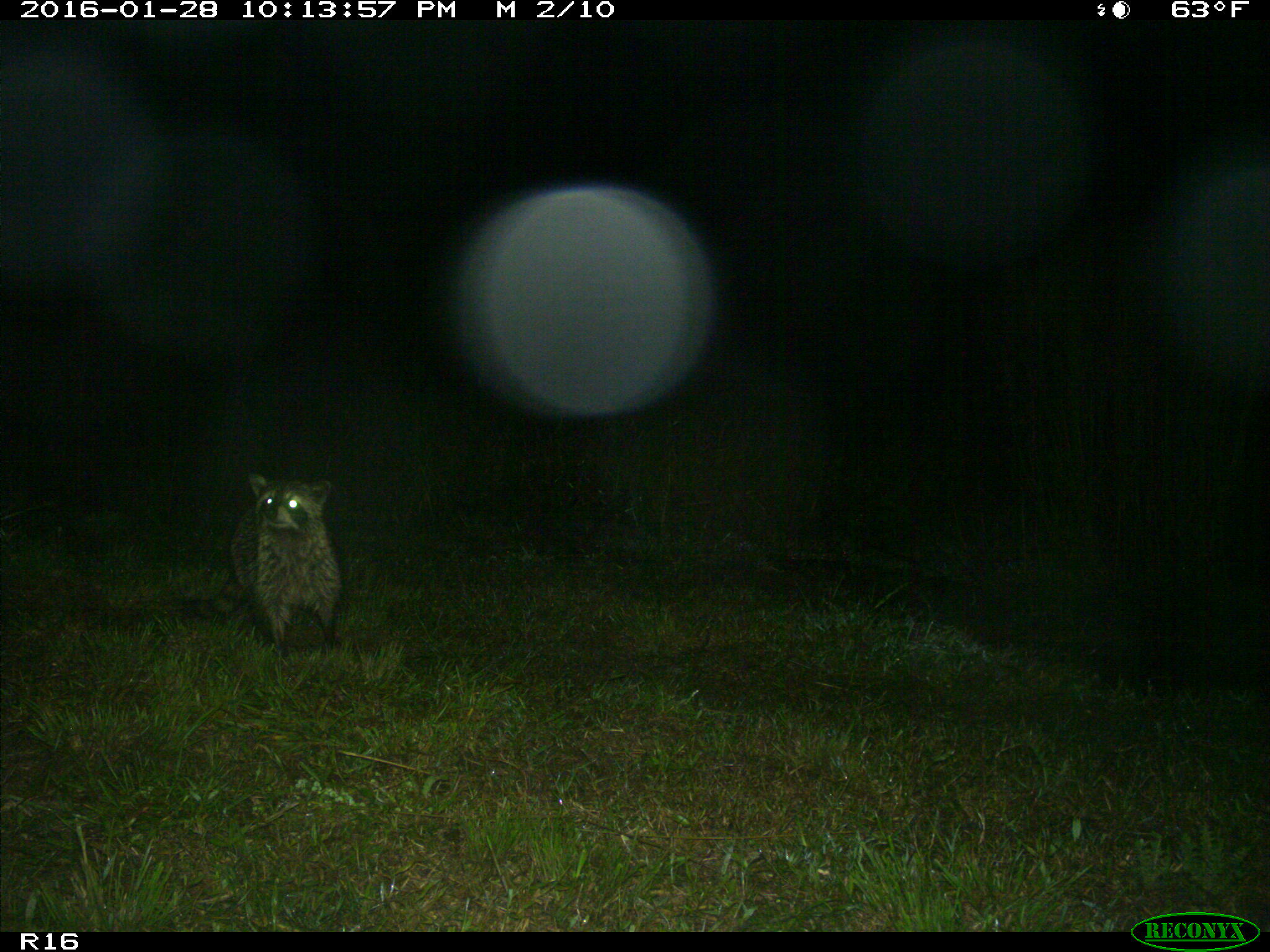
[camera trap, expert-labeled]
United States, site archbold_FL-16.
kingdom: Animalia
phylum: Chordata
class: Mammalia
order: Carnivora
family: Procyonidae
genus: Procyon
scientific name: Procyon lotor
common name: common raccoon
Procyon lotor (common raccoon).